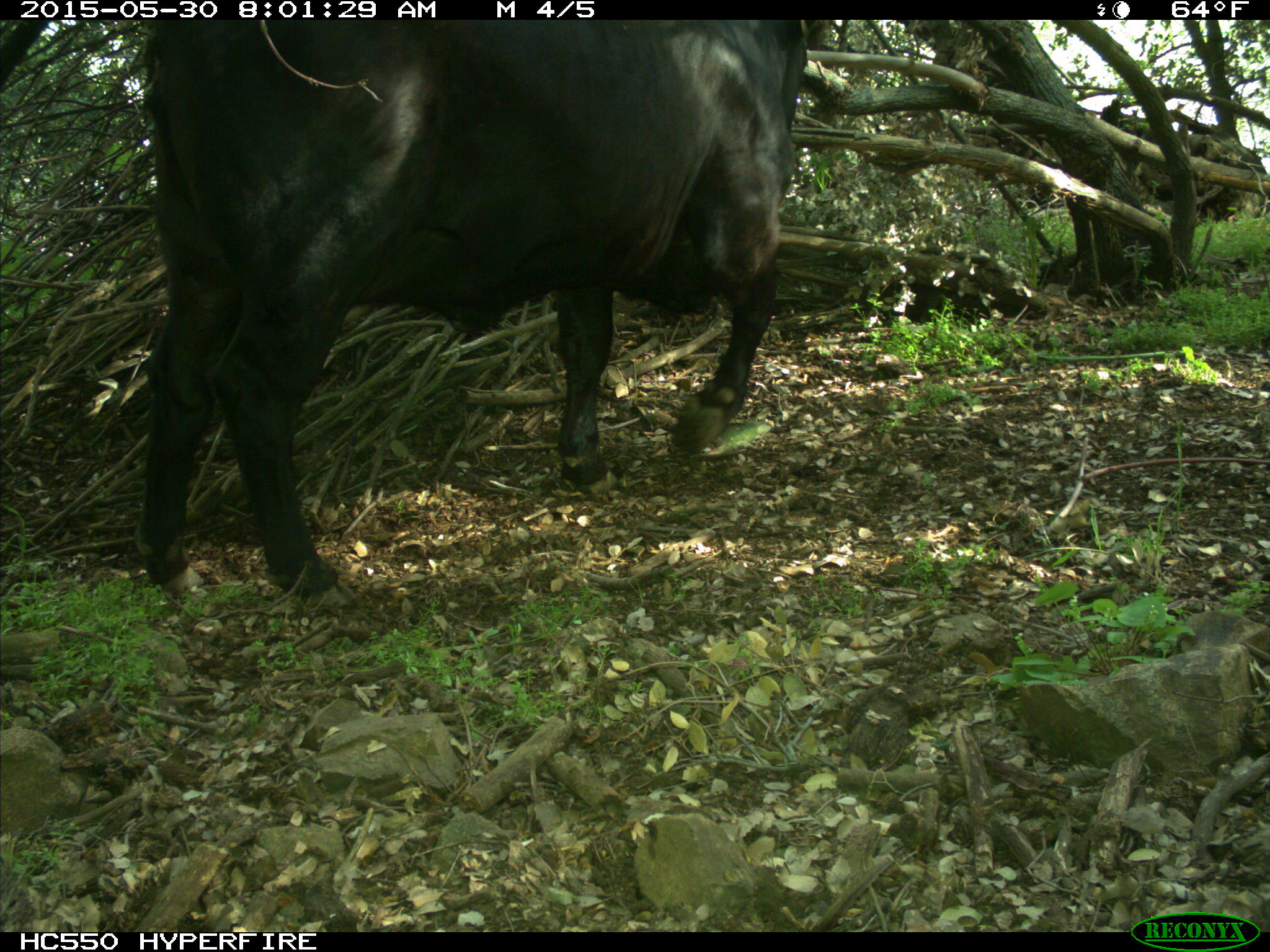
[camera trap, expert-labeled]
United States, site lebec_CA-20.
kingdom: Animalia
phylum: Chordata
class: Mammalia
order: Artiodactyla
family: Bovidae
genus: Bos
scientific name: Bos taurus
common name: domestic cow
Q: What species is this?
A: Bos taurus (domestic cow).